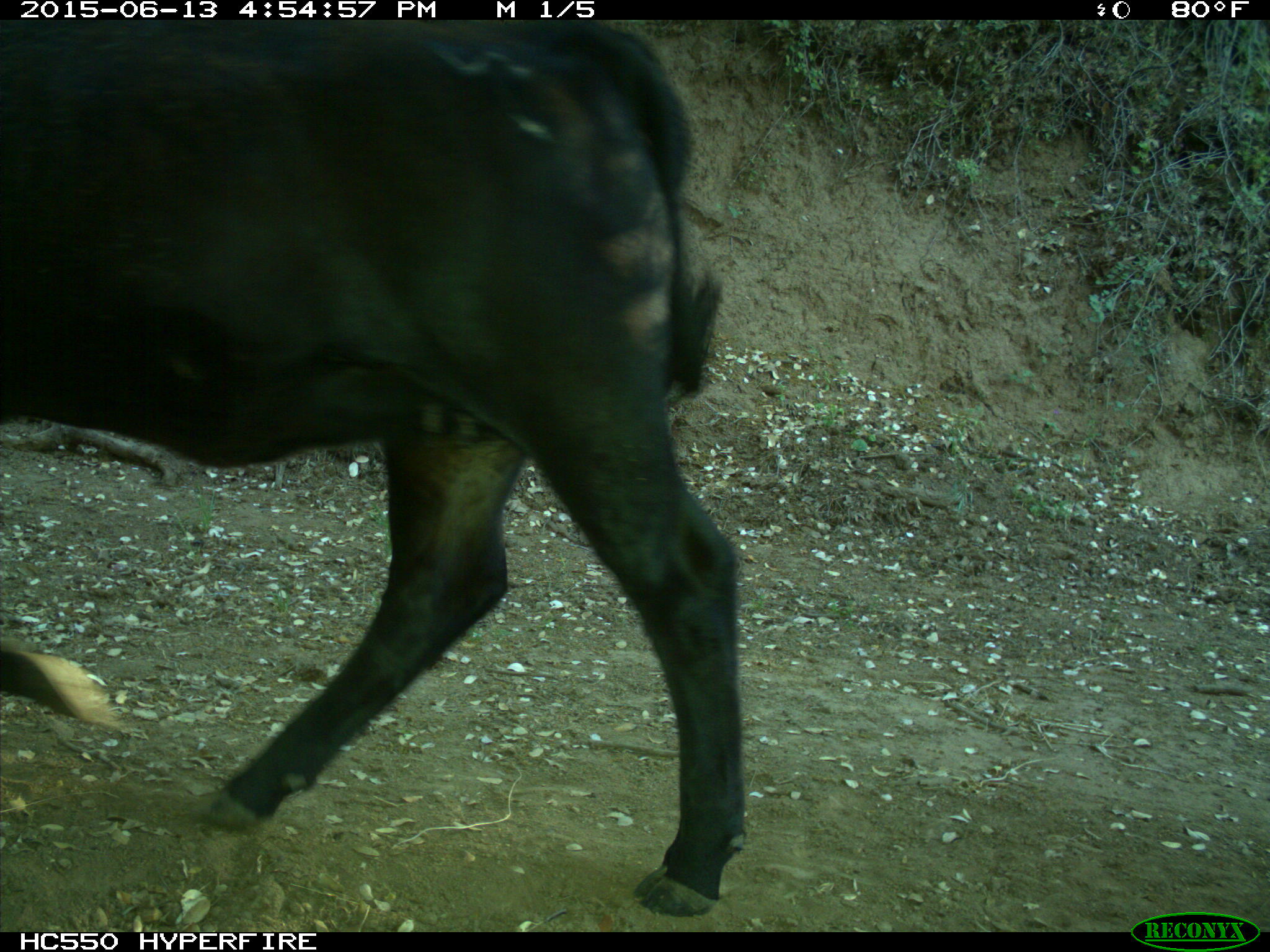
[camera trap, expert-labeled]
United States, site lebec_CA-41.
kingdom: Animalia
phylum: Chordata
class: Mammalia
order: Artiodactyla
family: Bovidae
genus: Bos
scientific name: Bos taurus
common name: domestic cow